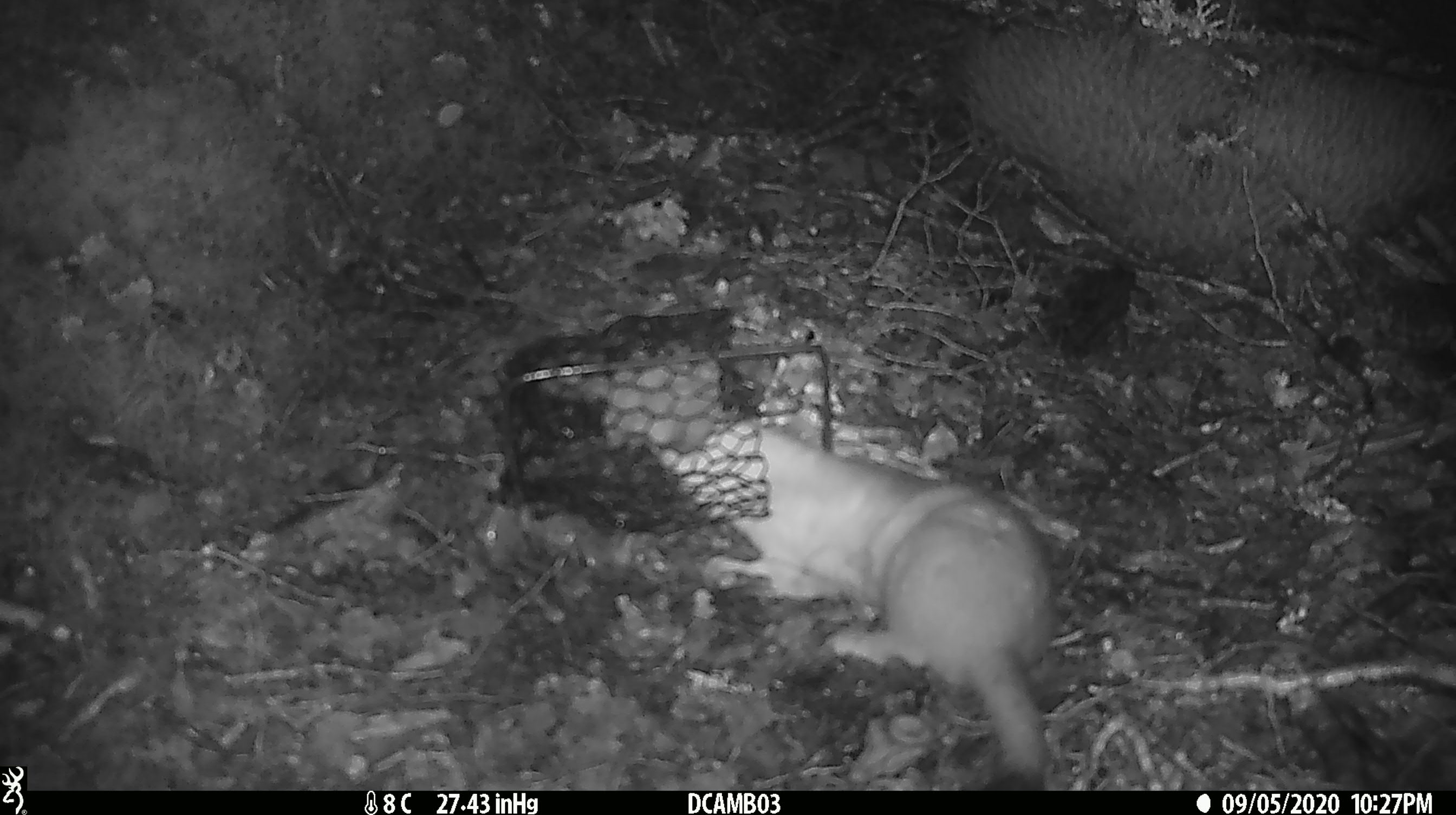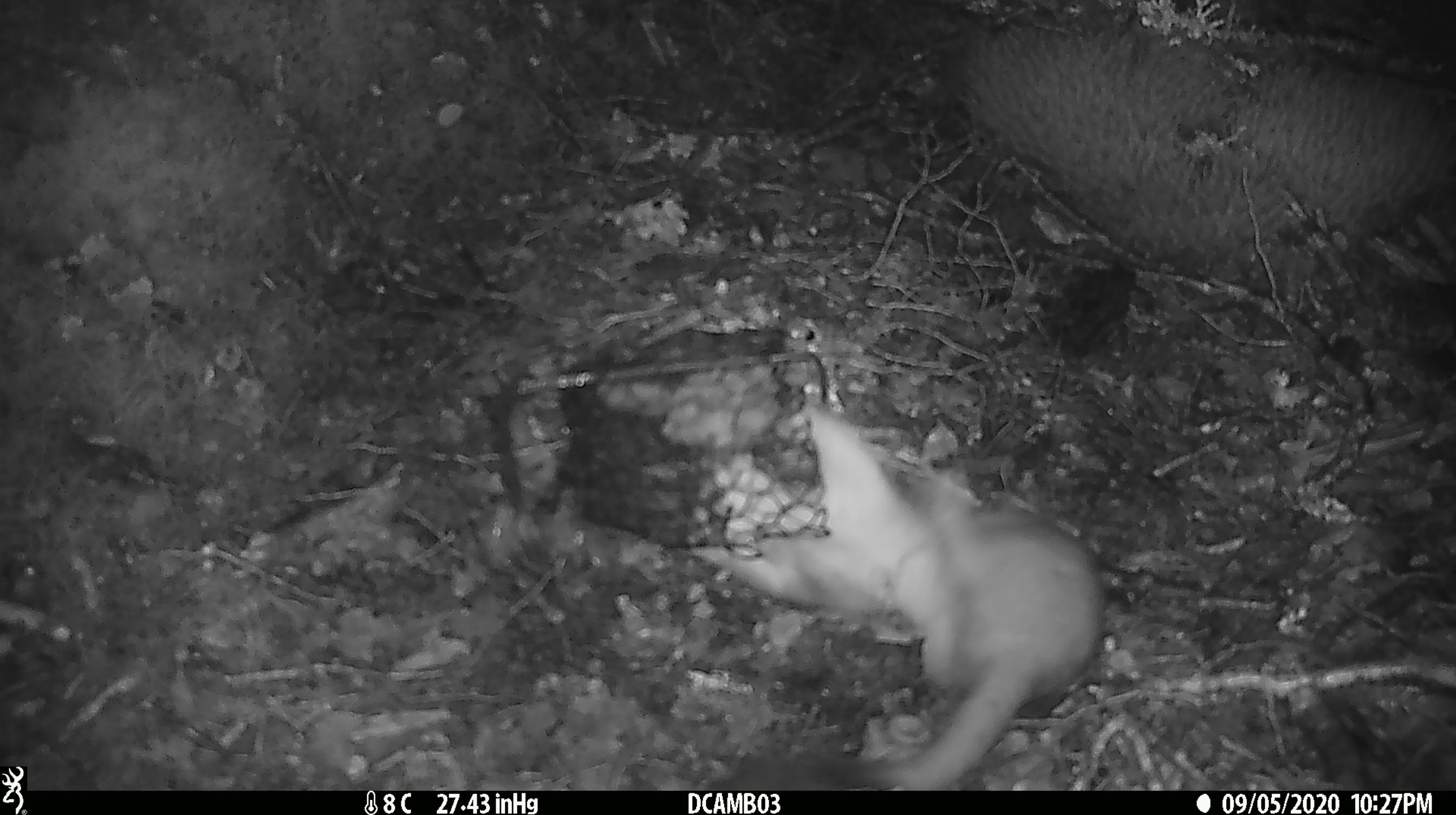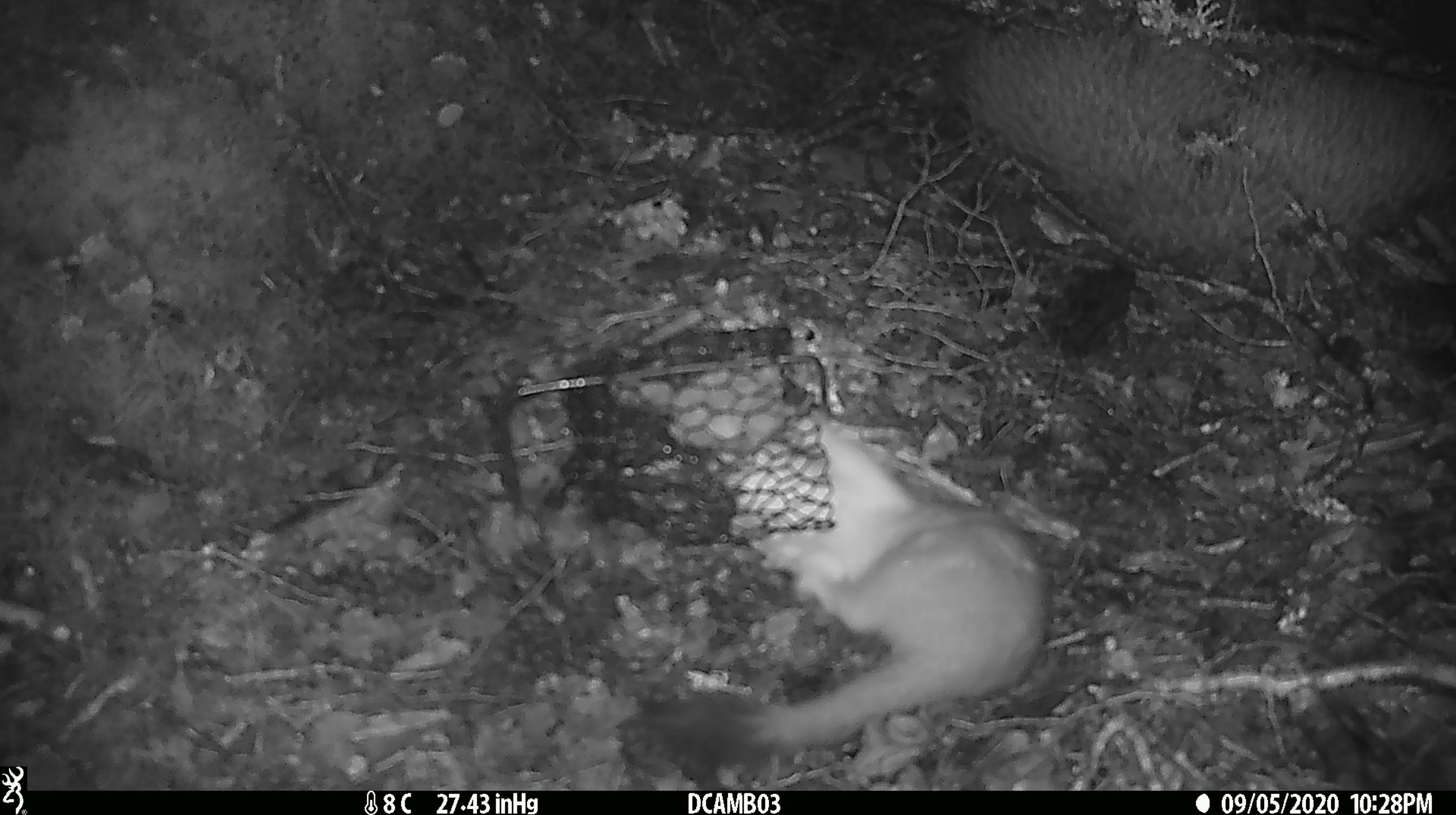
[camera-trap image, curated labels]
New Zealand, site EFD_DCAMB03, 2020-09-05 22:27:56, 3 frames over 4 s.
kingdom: Animalia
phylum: Chordata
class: Mammalia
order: Carnivora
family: Mustelidae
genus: Mustela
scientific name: Mustela erminea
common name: stoat